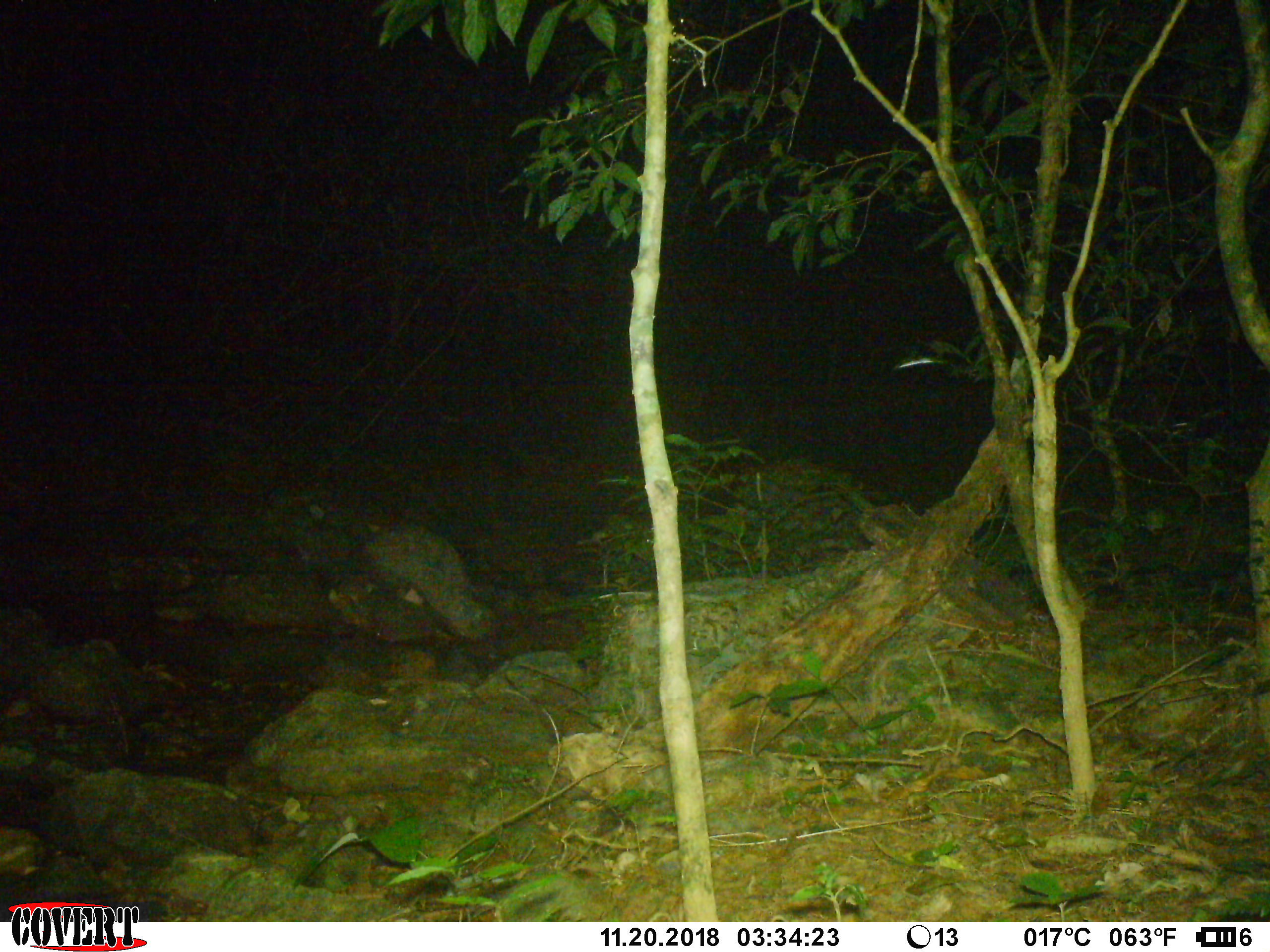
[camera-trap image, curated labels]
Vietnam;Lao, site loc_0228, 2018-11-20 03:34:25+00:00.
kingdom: Animalia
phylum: Chordata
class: Mammalia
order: Artiodactyla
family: Cervidae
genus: Muntiacus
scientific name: Muntiacus vuquangensis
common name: large-antlered muntjac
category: large antlered muntjac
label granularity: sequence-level